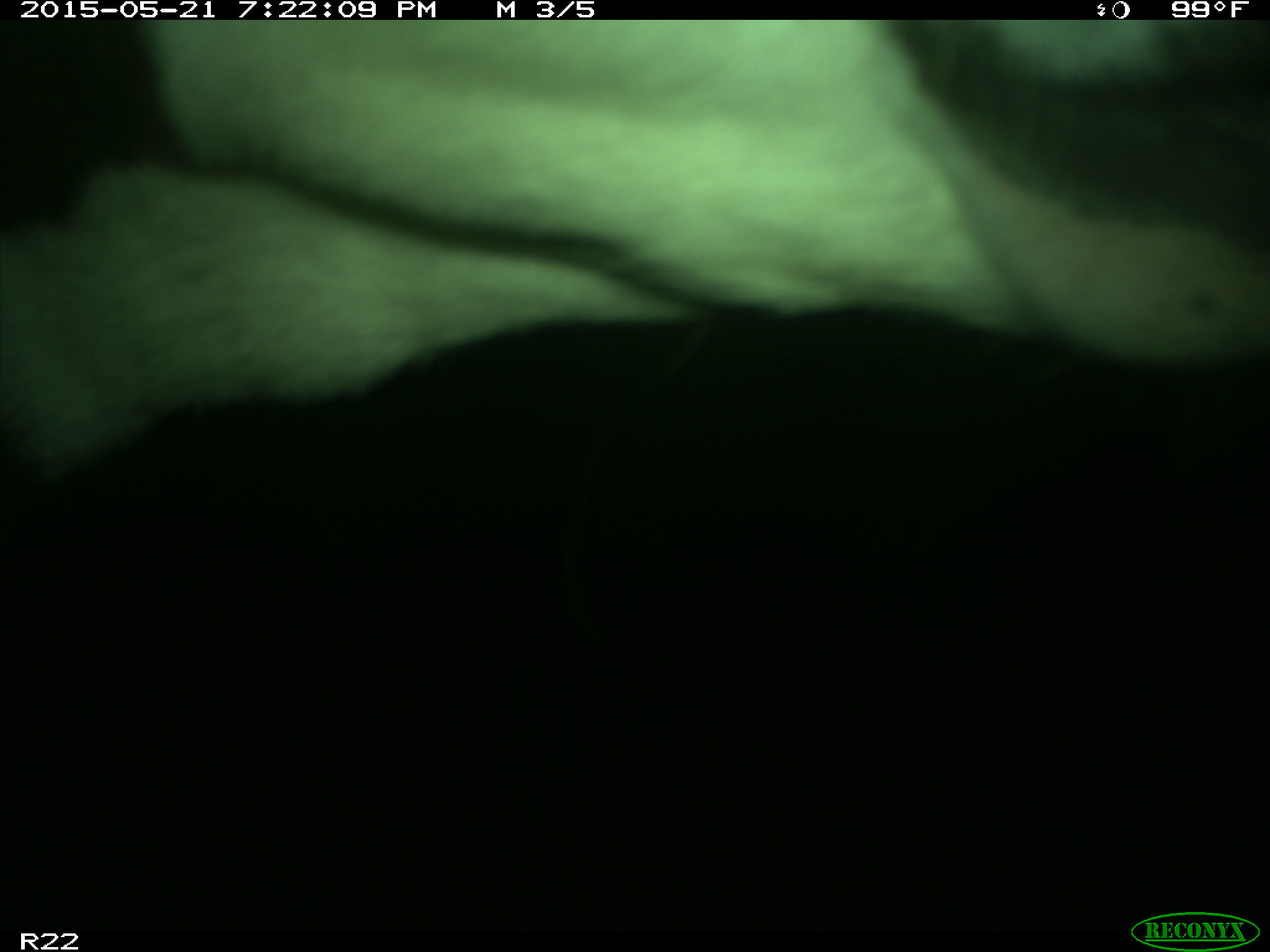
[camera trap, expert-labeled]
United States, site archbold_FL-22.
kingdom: Animalia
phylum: Chordata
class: Mammalia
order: Artiodactyla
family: Bovidae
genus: Bos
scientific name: Bos taurus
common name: domestic cow